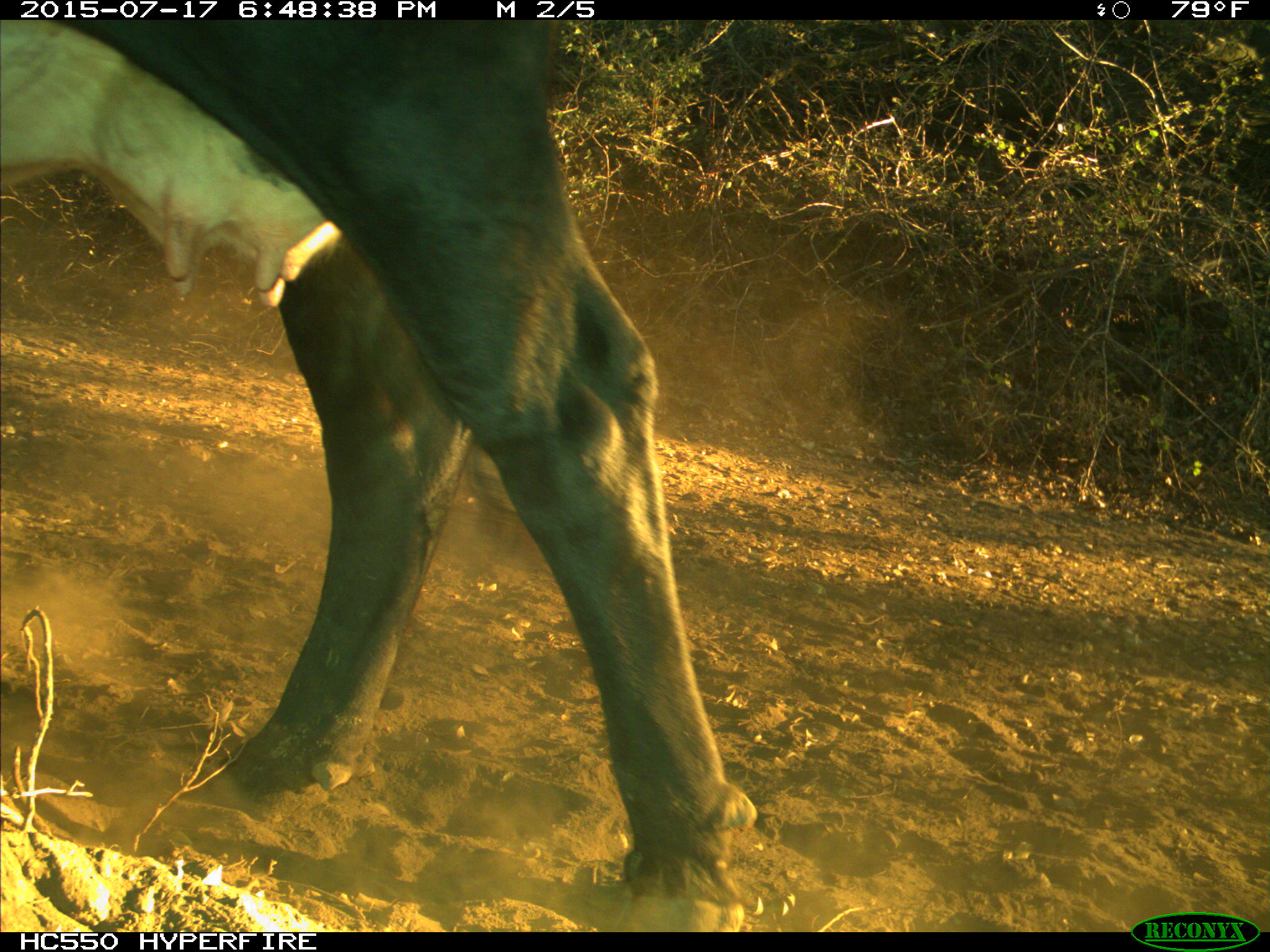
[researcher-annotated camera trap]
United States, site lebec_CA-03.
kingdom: Animalia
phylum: Chordata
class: Mammalia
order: Artiodactyla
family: Bovidae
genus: Bos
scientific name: Bos taurus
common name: domestic cow